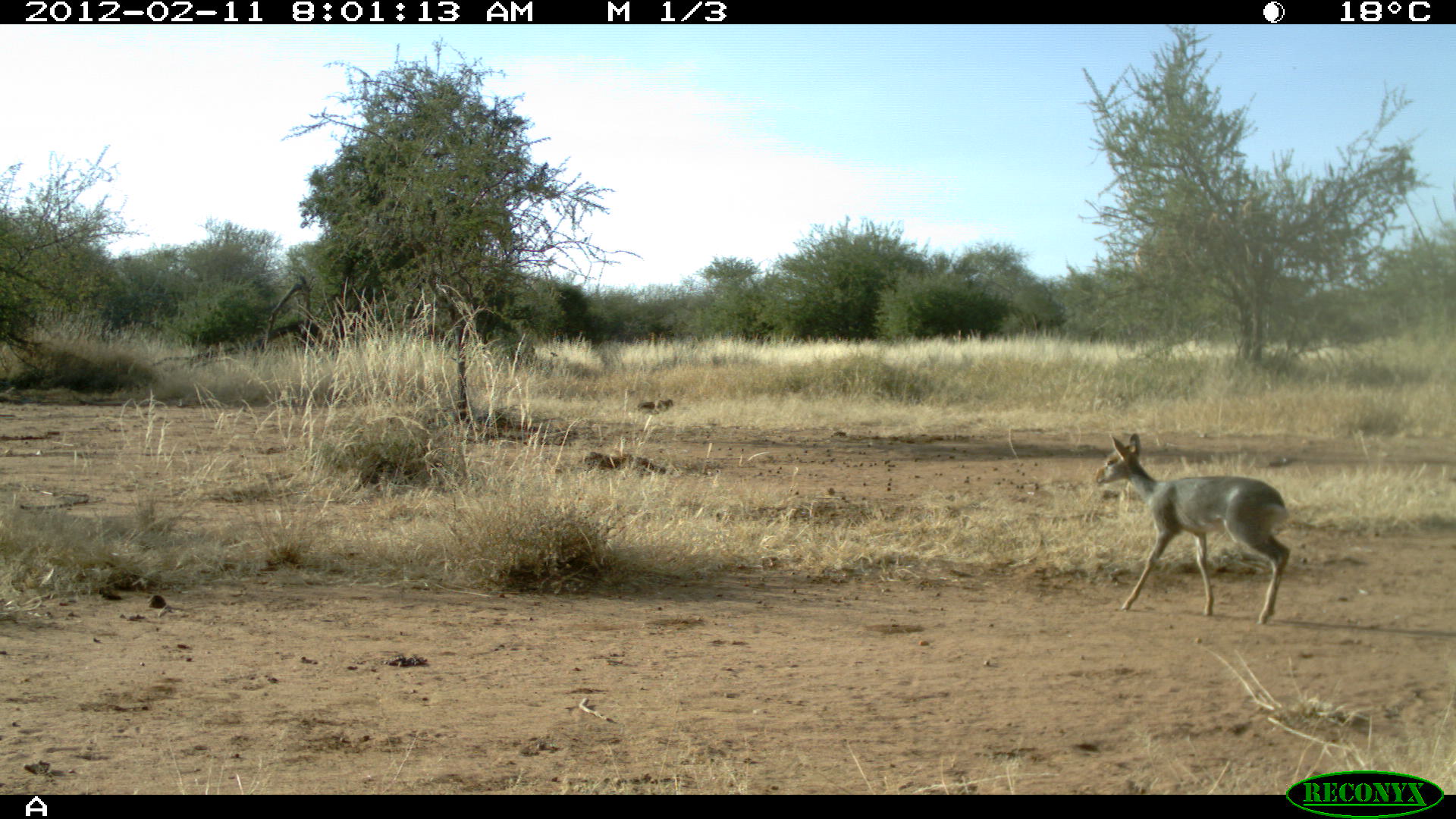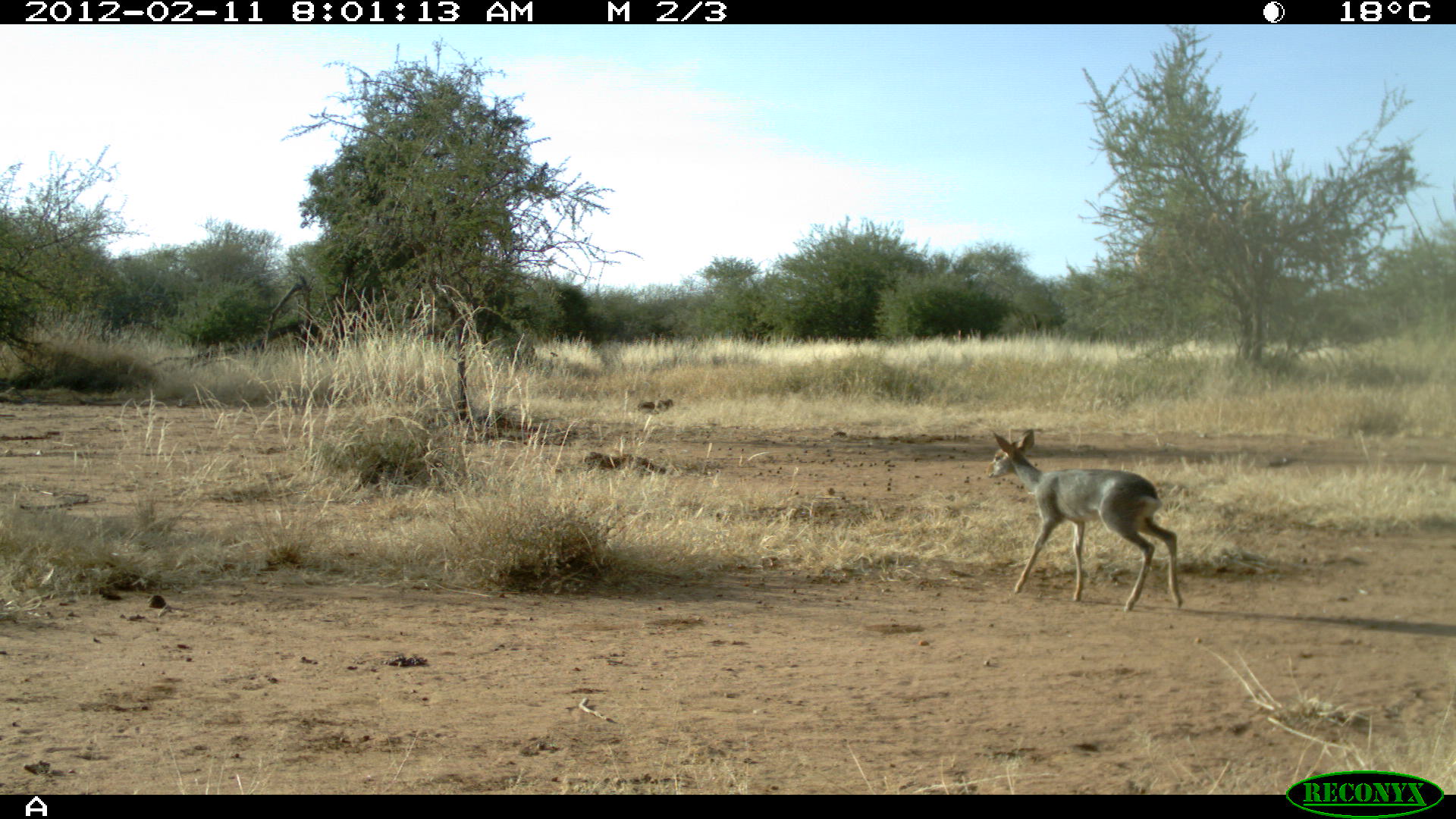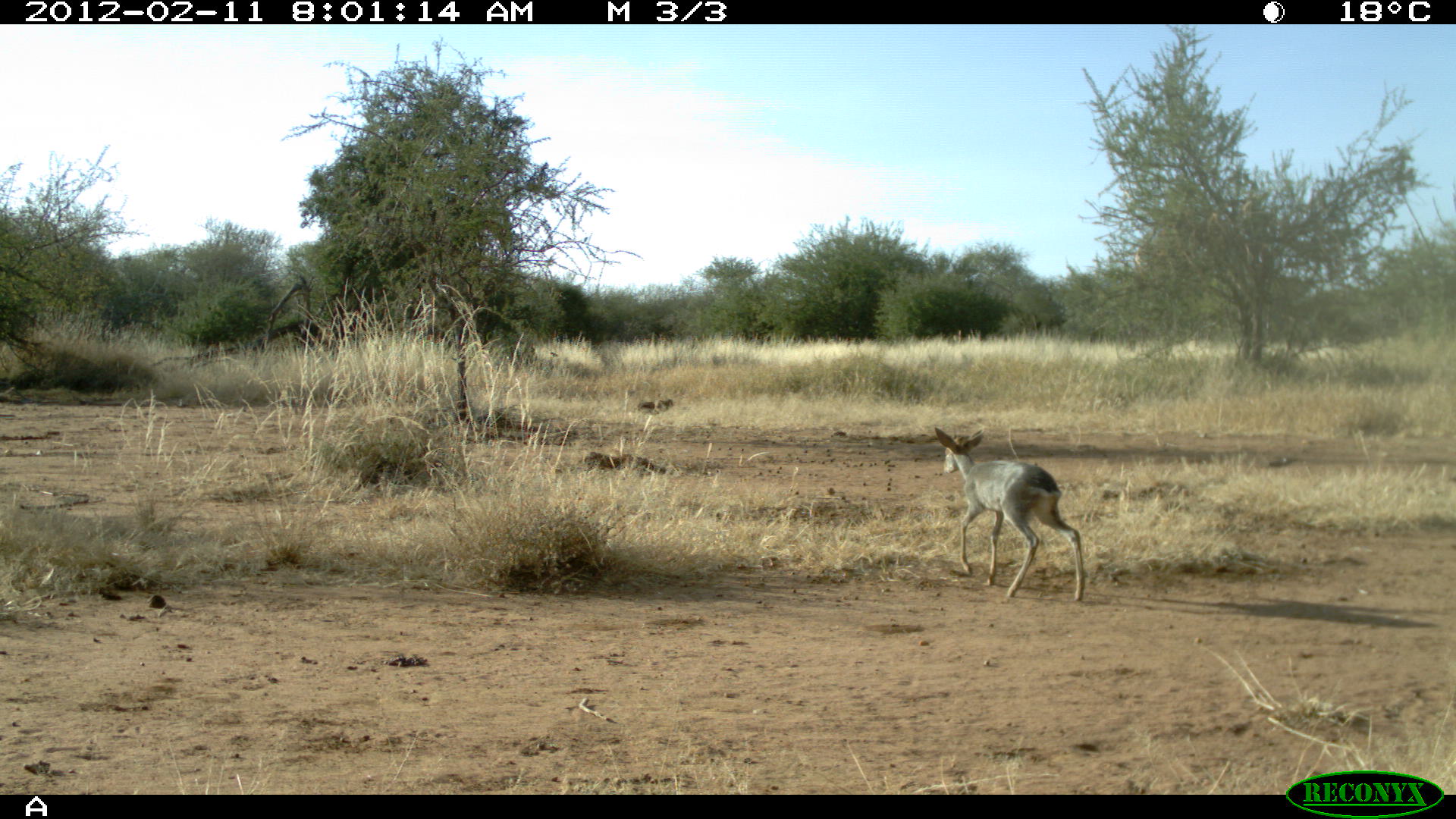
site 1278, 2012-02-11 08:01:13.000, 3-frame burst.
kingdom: Animalia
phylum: Chordata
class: Mammalia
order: Artiodactyla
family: Bovidae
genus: Madoqua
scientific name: Madoqua guentheri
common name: günther's dik-dik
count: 1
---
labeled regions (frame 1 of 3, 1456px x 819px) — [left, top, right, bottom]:
madoqua guentheri: [1093, 432, 1290, 624]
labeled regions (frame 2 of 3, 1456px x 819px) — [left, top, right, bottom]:
madoqua guentheri: [986, 426, 1181, 612]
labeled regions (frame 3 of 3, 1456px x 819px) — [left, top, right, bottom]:
madoqua guentheri: [933, 424, 1085, 601]